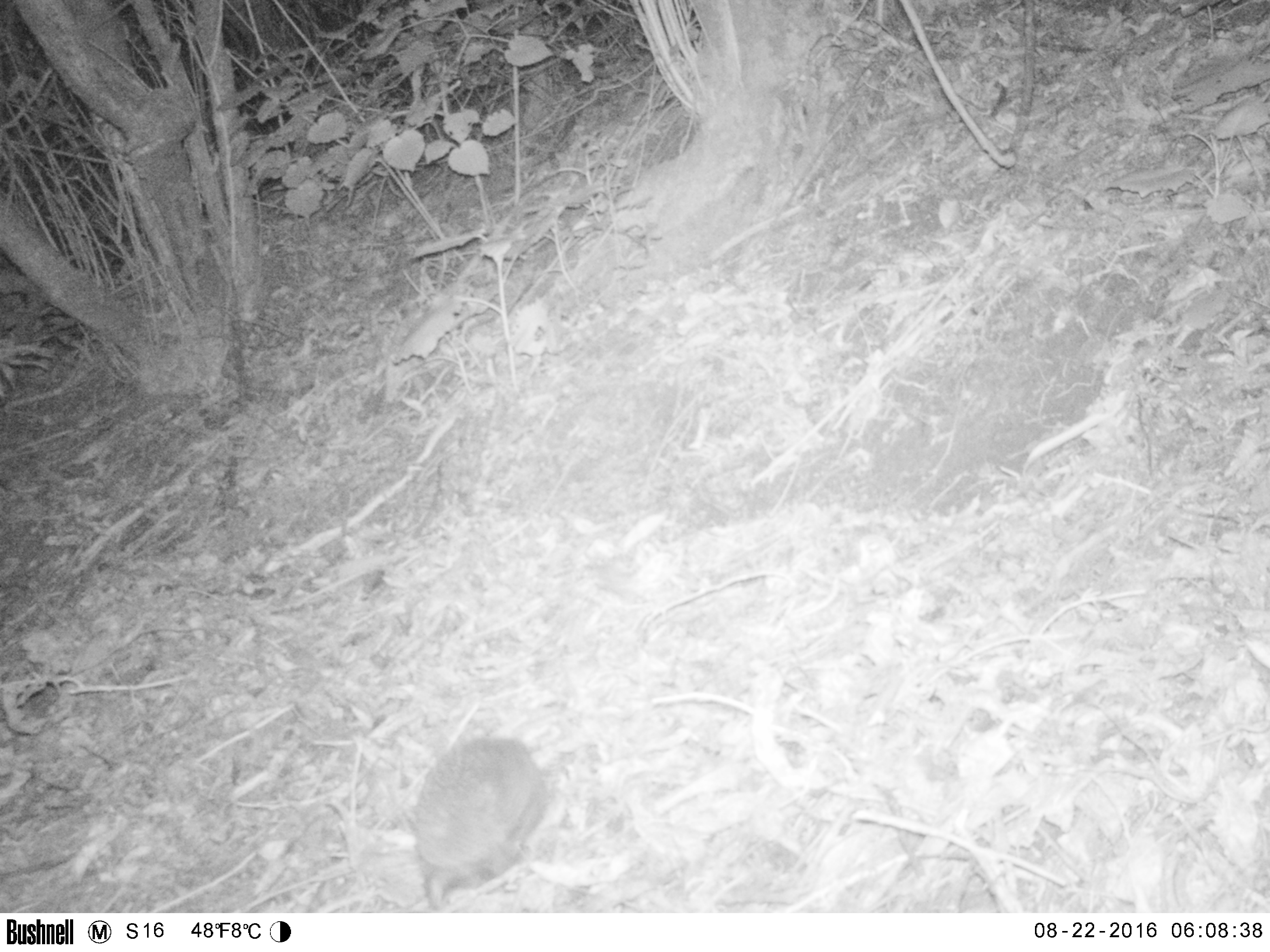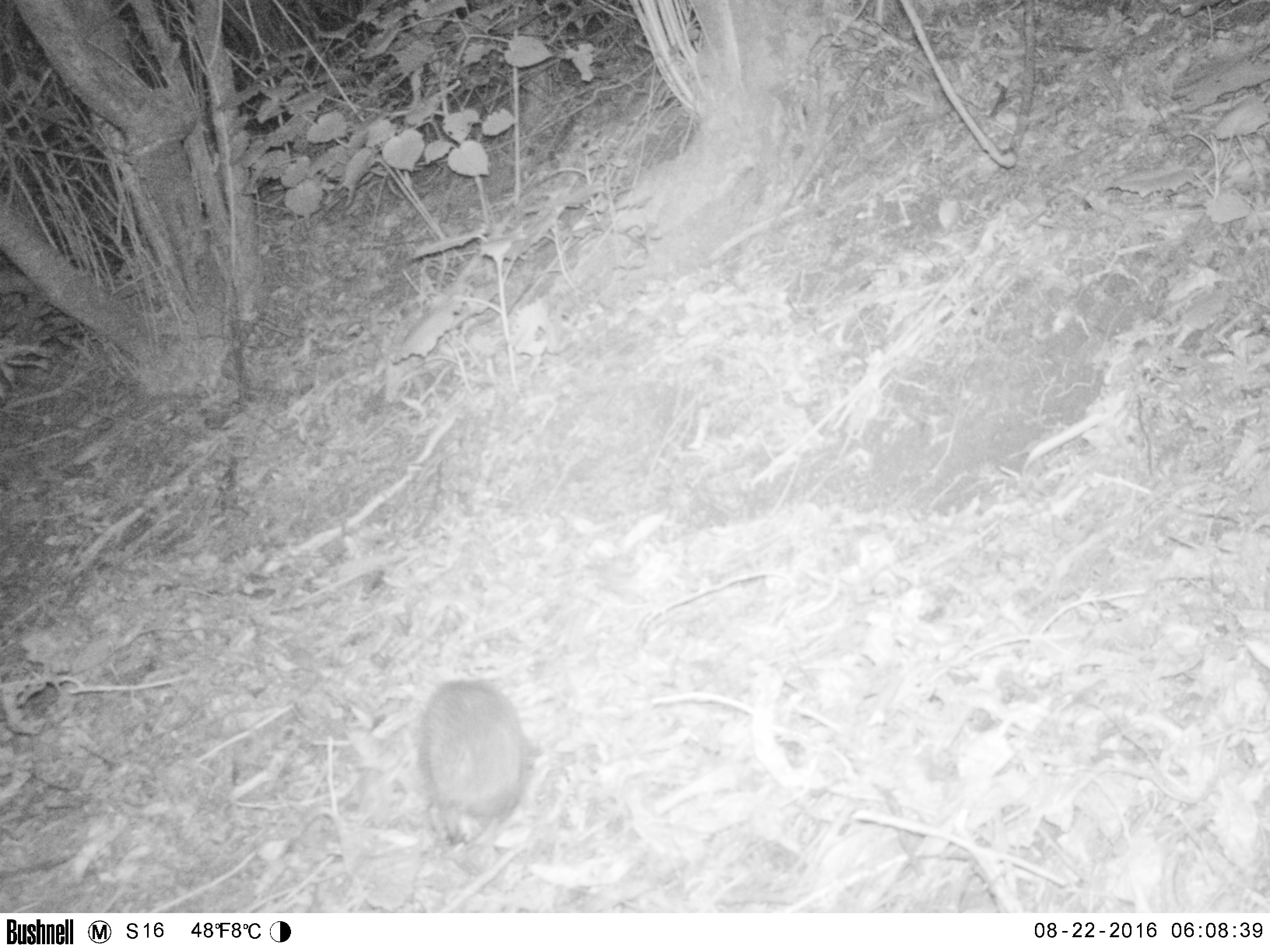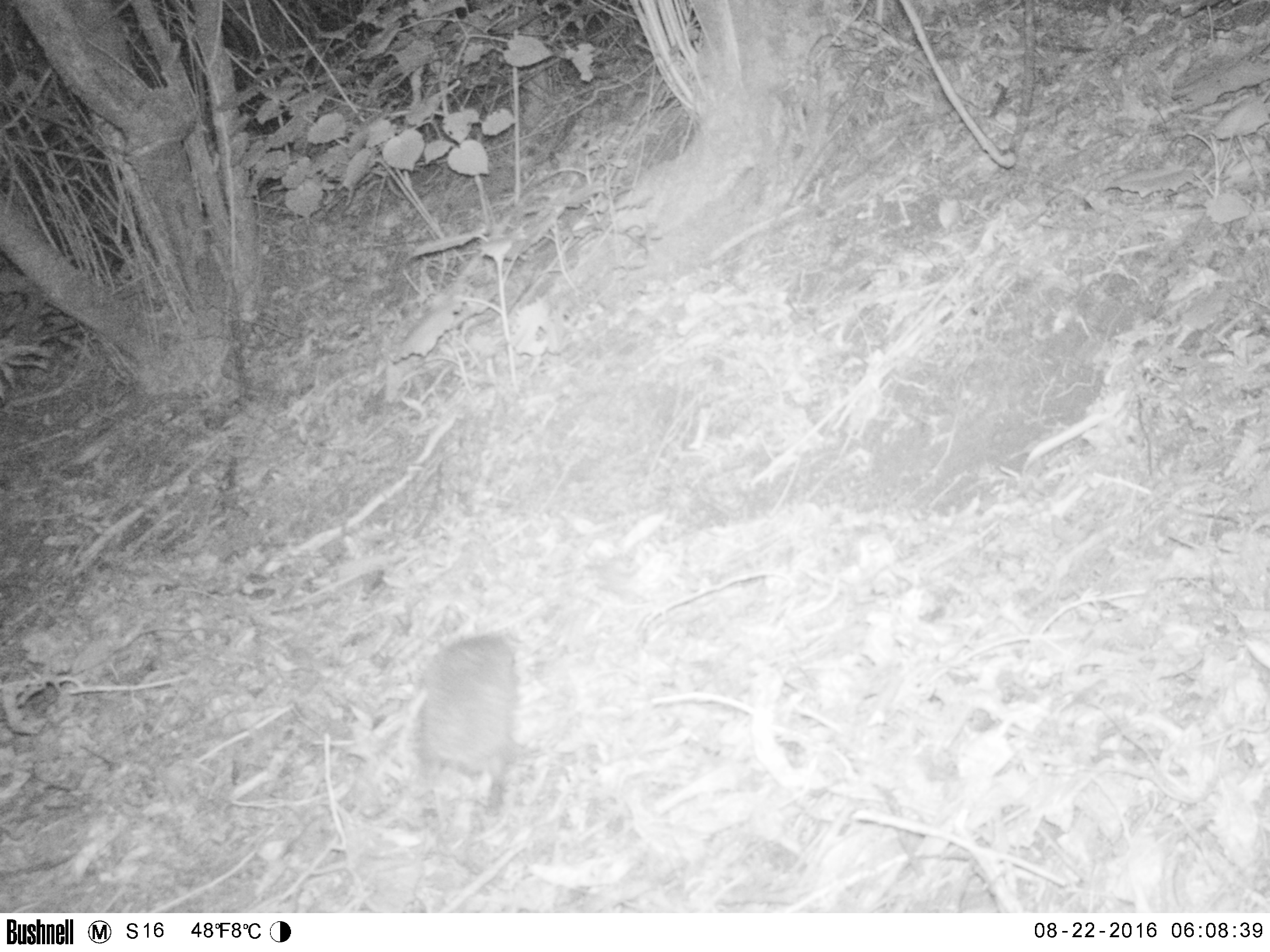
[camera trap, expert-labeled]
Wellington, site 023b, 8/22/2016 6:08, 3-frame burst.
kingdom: Animalia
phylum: Chordata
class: Mammalia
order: Eulipotyphla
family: Erinaceidae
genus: Erinaceus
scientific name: Erinaceus europaeus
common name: hedgehog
Hedgehog (Erinaceus europaeus).